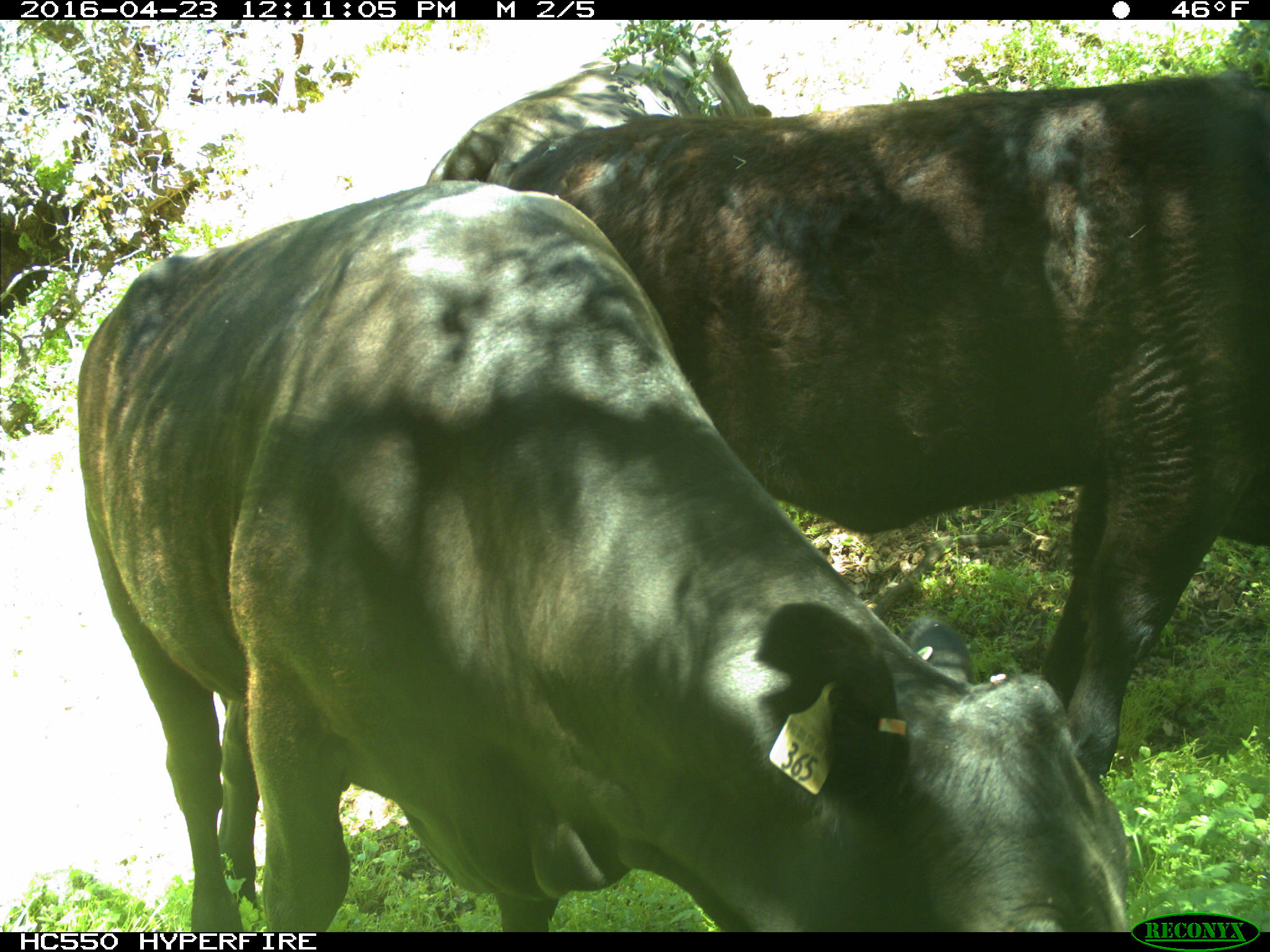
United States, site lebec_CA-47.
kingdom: Animalia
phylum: Chordata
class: Mammalia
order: Artiodactyla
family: Bovidae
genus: Bos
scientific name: Bos taurus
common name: domestic cow